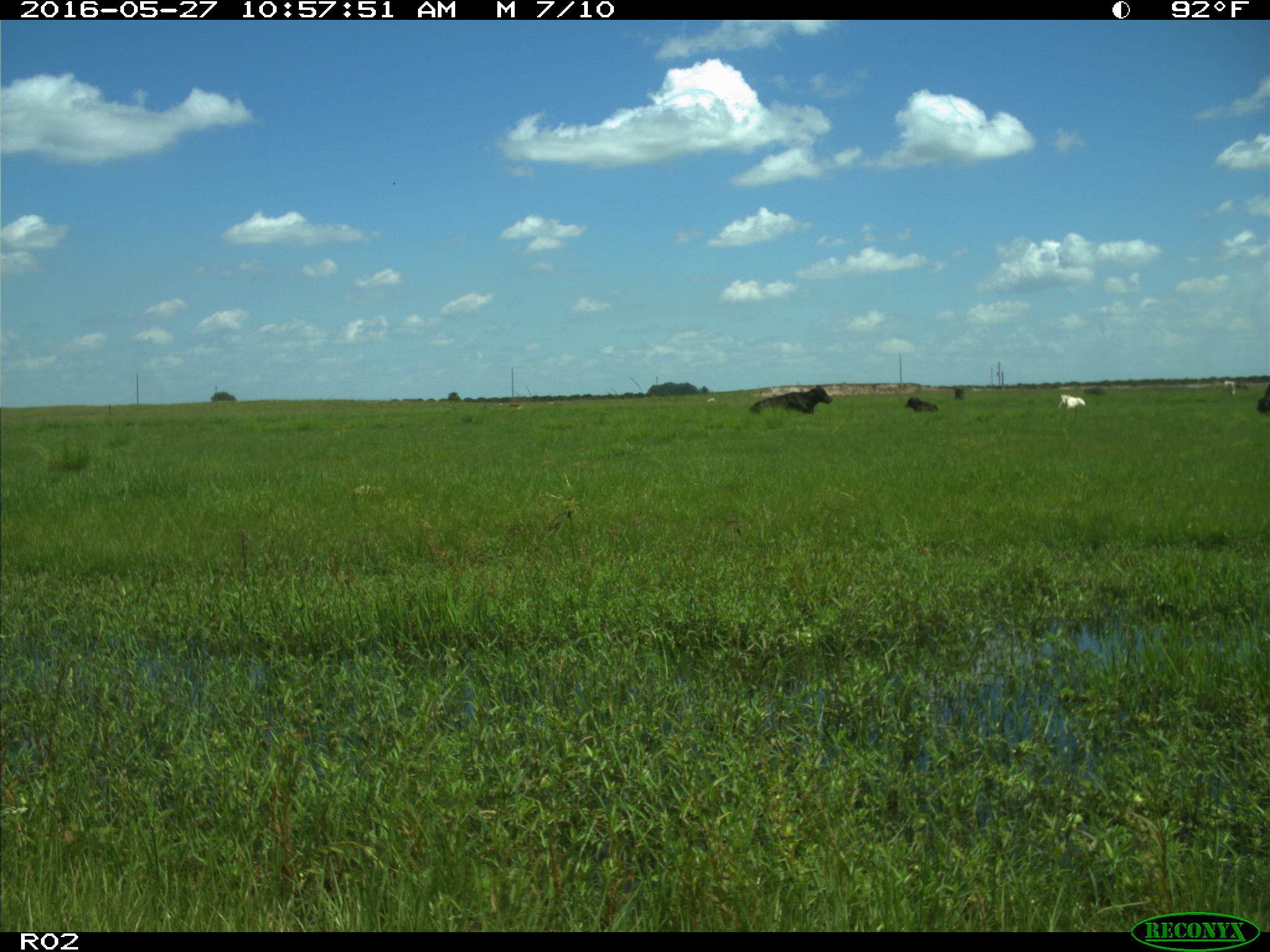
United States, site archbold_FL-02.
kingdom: Animalia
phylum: Chordata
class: Mammalia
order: Artiodactyla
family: Bovidae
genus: Bos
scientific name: Bos taurus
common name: domestic cow